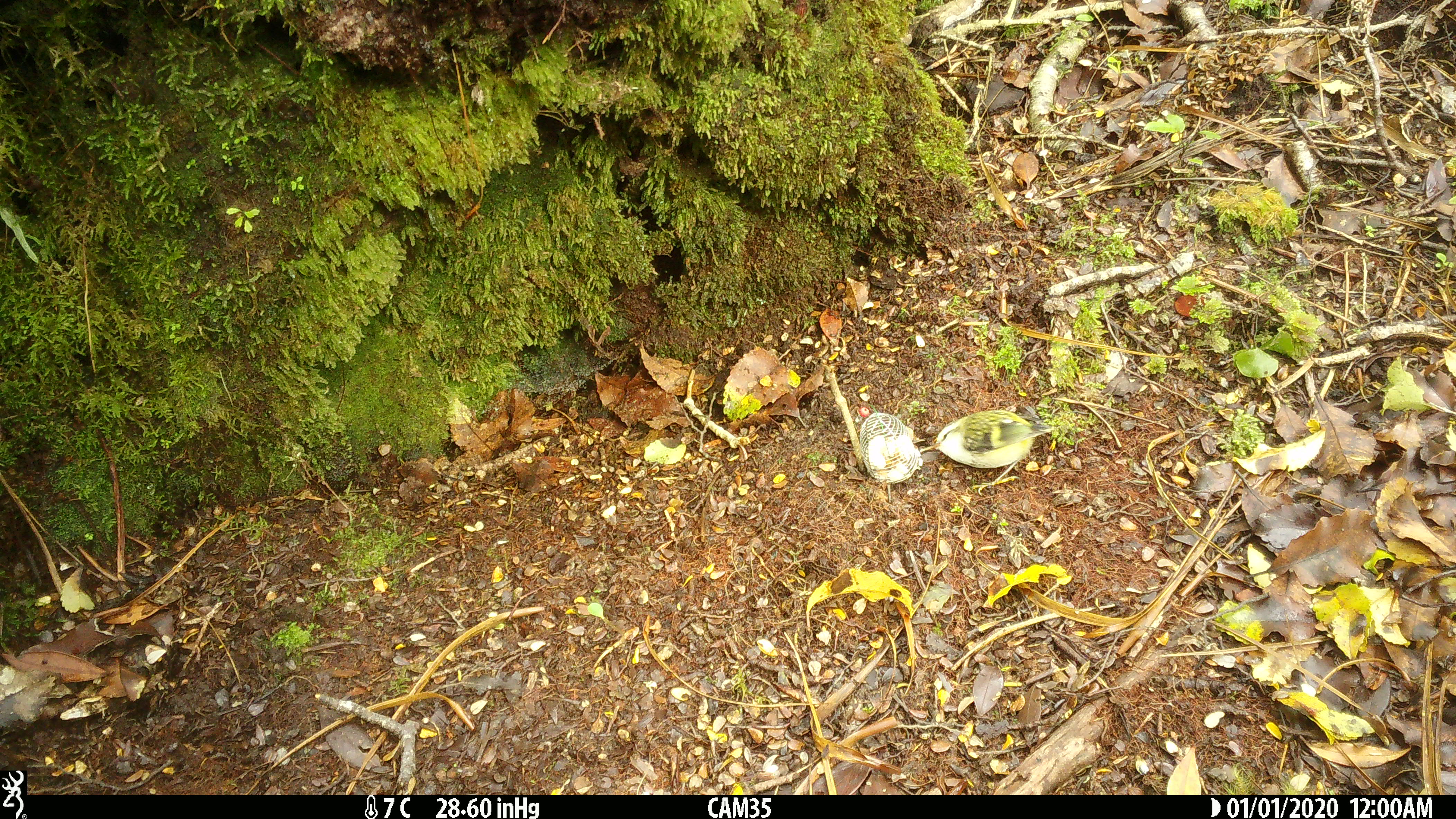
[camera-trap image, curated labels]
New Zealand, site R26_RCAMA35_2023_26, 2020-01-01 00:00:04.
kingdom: Animalia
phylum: Chordata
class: Aves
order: Passeriformes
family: Acanthisittidae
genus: Acanthisitta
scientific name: Acanthisitta chloris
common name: rifleman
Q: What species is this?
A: Rifleman (Acanthisitta chloris).